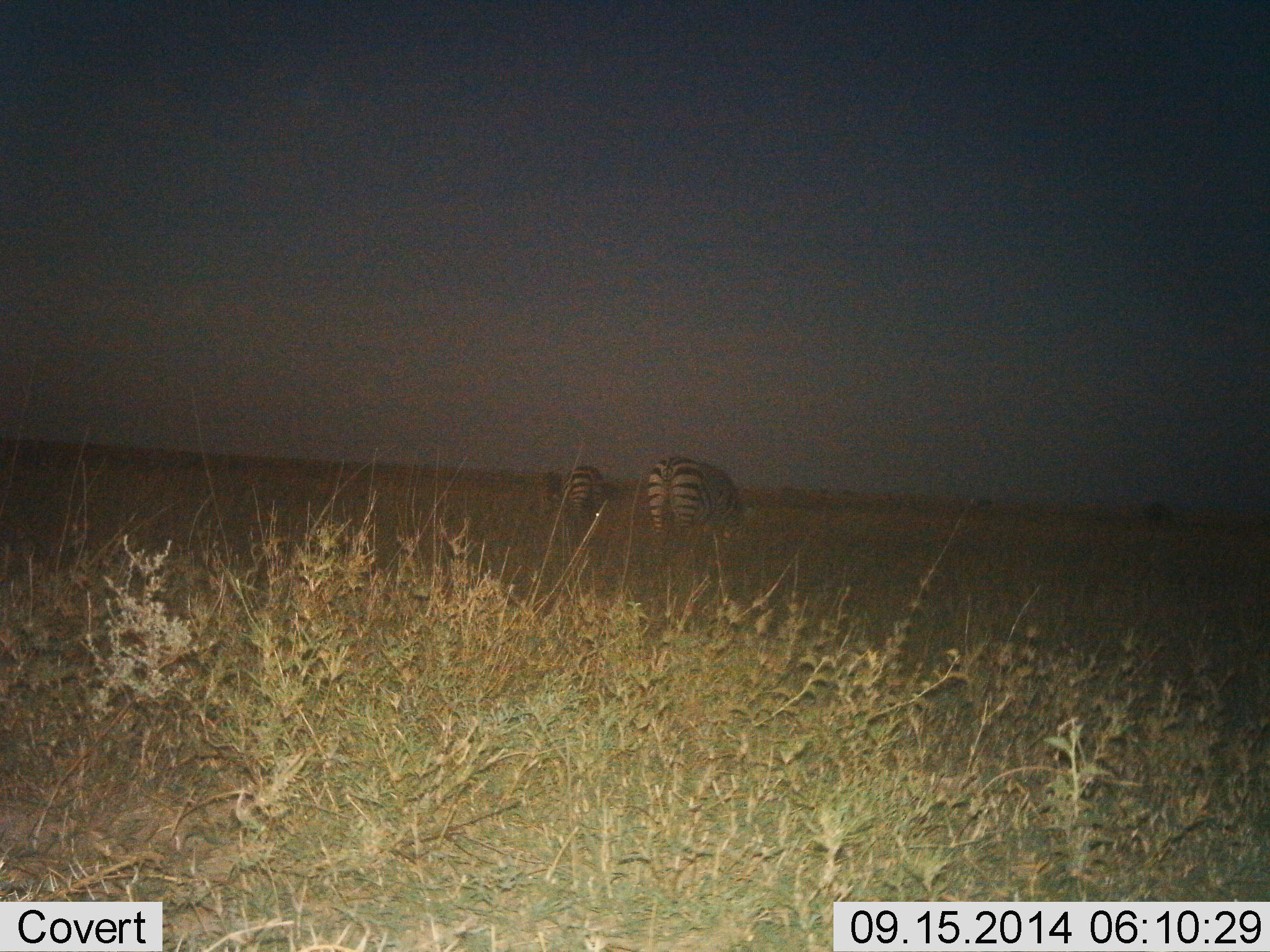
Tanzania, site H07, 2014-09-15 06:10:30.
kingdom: Animalia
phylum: Chordata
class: Mammalia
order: Perissodactyla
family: Equidae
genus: Equus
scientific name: Equus quagga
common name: plains zebra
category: zebra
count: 2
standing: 40%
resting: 0%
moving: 0%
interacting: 0%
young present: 0%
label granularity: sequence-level